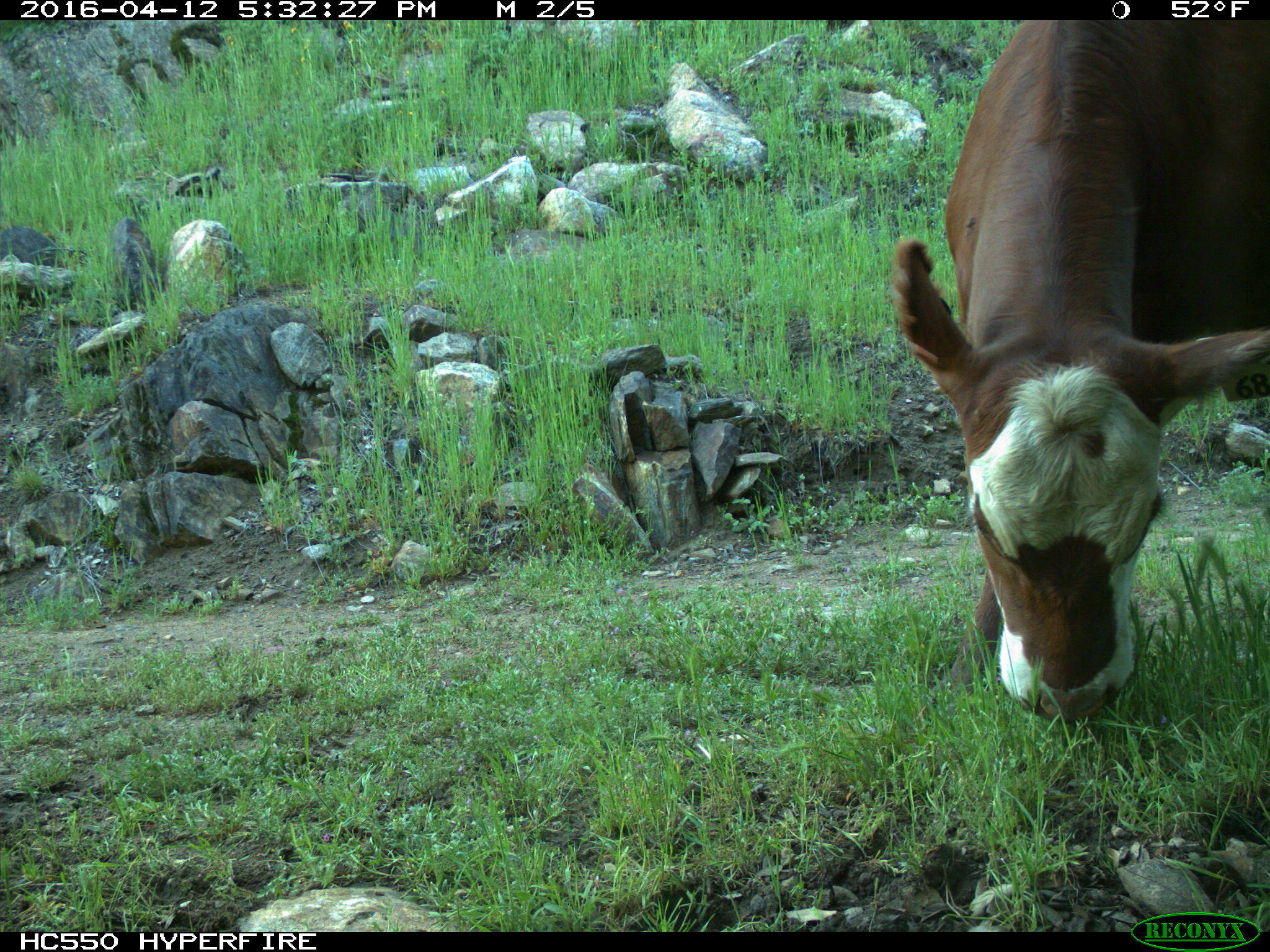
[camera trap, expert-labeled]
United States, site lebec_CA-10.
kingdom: Animalia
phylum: Chordata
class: Mammalia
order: Artiodactyla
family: Bovidae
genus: Bos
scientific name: Bos taurus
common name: domestic cow